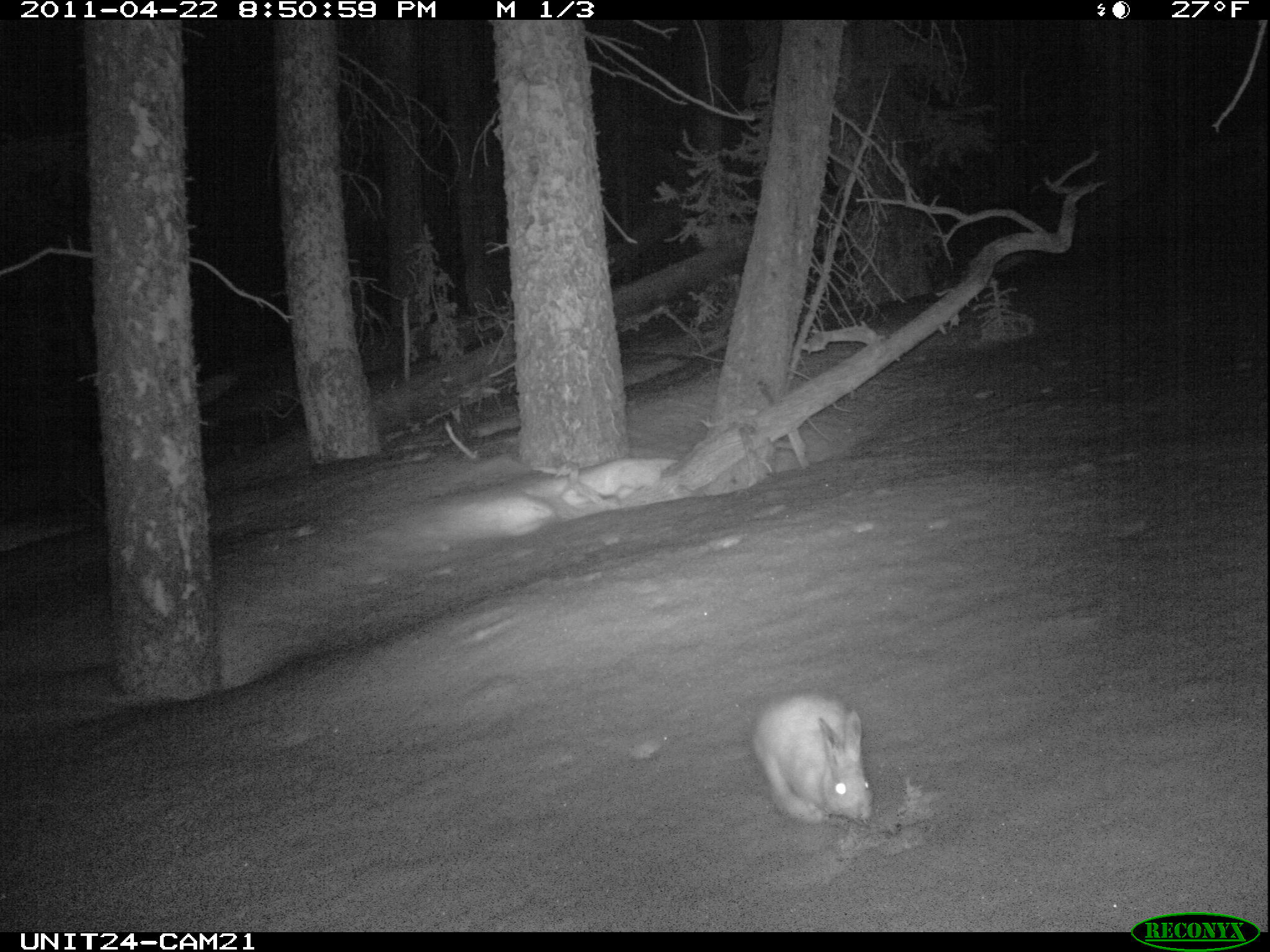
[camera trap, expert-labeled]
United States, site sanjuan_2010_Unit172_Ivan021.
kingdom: Animalia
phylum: Chordata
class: Mammalia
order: Lagomorpha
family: Leporidae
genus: Lepus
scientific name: Lepus americanus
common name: snowshoe hare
Lepus americanus (snowshoe hare).